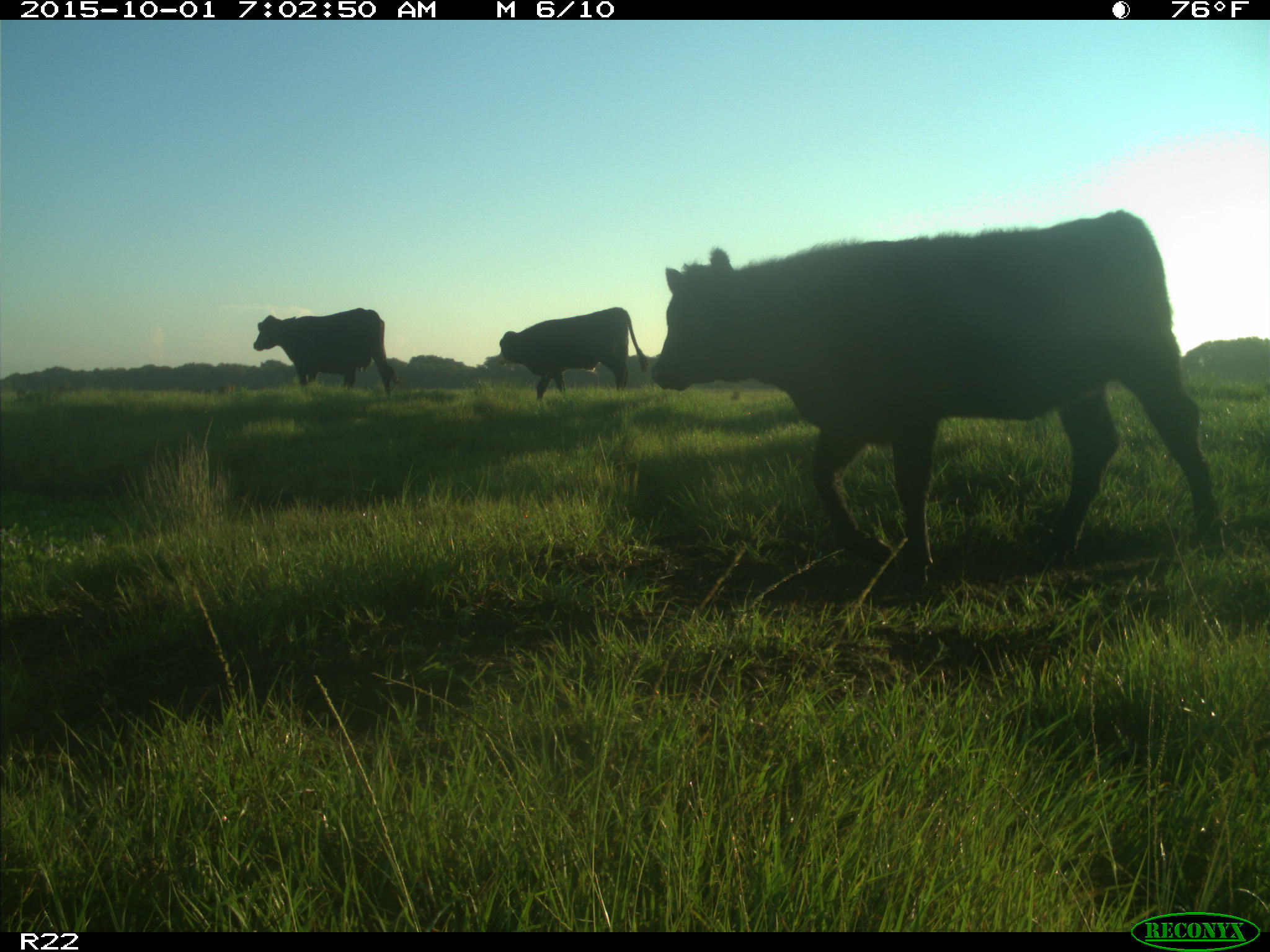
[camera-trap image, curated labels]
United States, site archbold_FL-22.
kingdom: Animalia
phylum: Chordata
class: Mammalia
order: Artiodactyla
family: Bovidae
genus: Bos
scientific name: Bos taurus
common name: domestic cow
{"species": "Bos taurus (domestic cow)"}